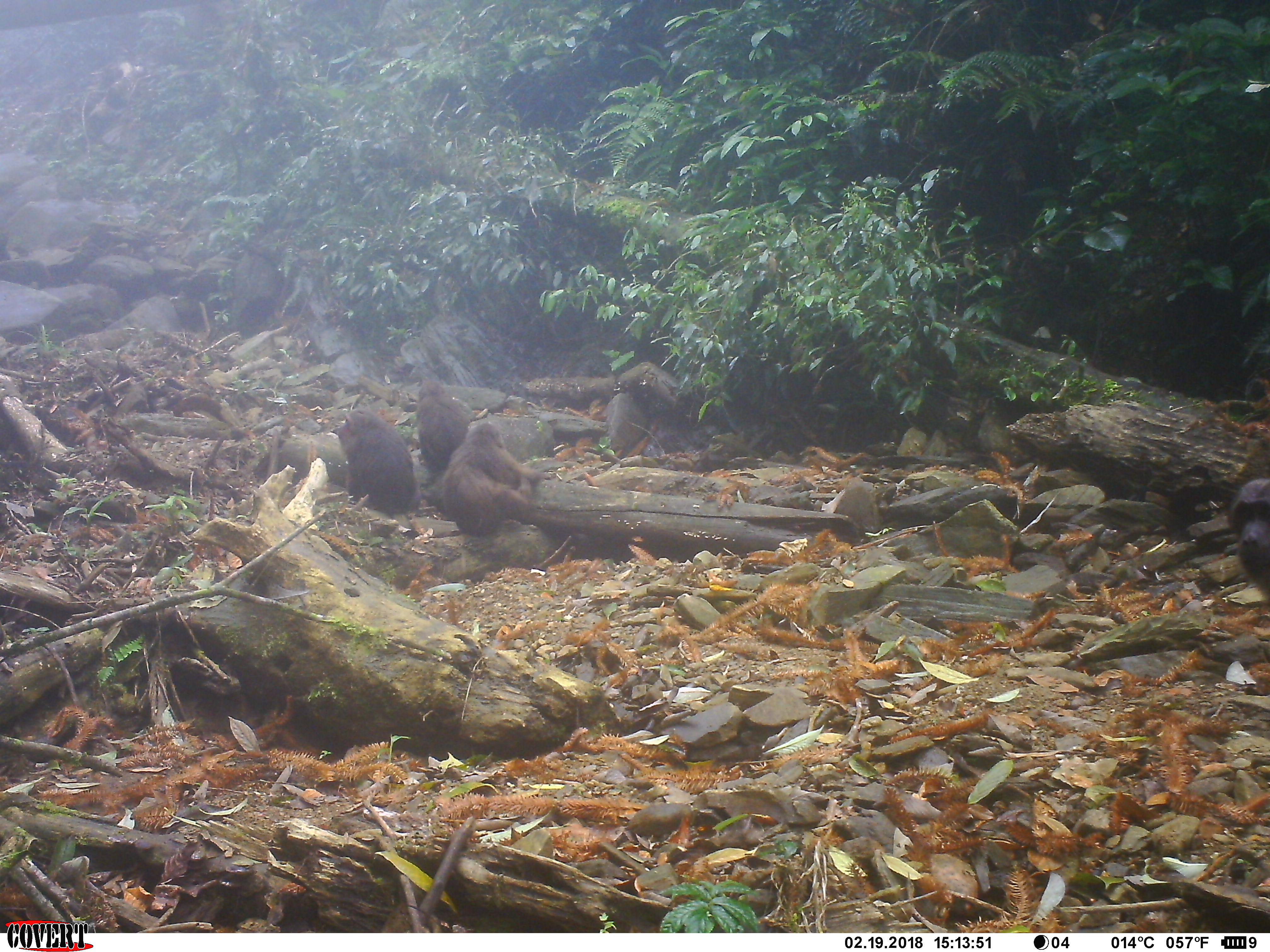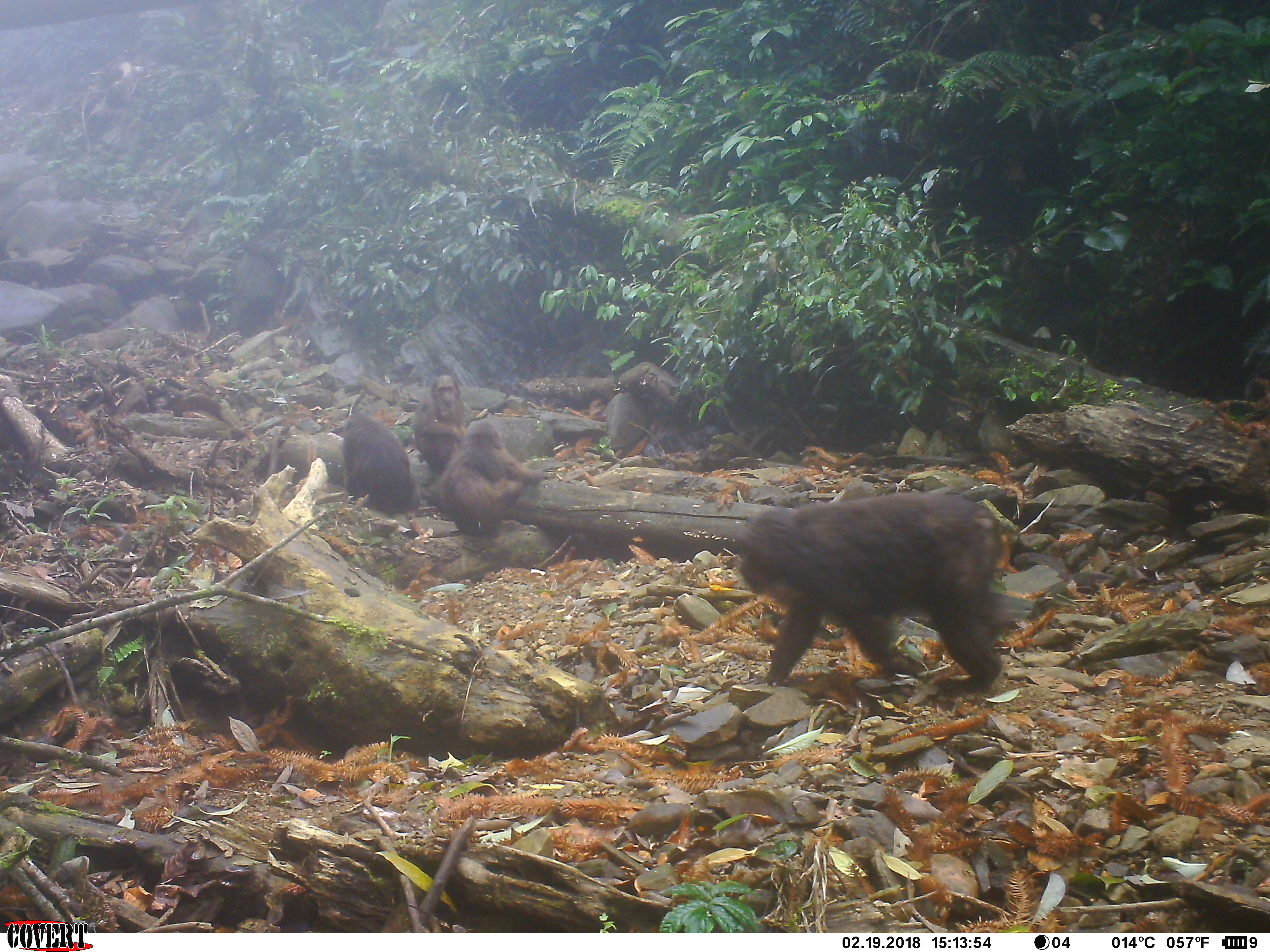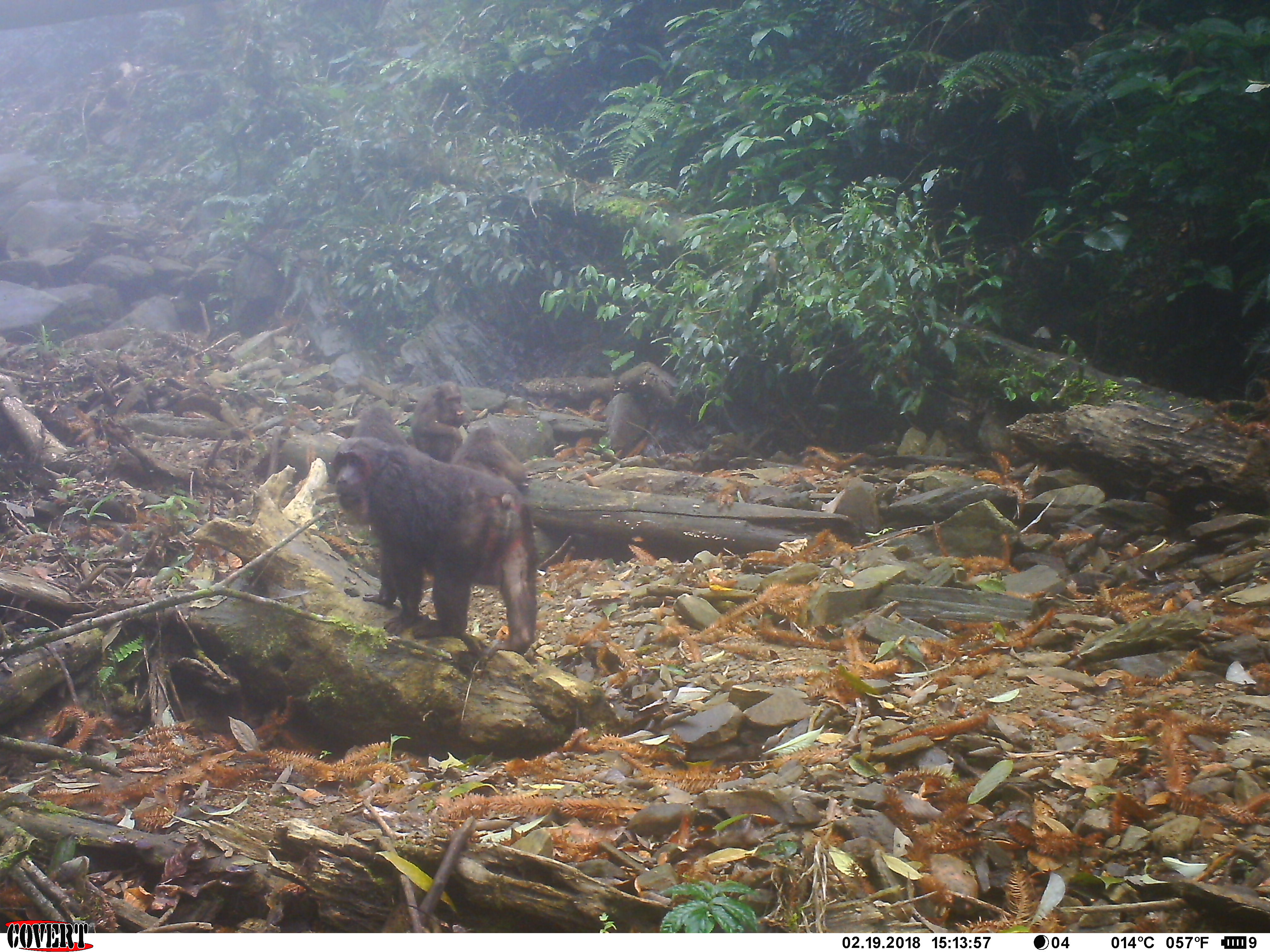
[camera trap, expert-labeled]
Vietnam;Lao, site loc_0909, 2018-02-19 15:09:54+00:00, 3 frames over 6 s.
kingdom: Animalia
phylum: Chordata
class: Mammalia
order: Primates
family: Cercopithecidae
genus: Macaca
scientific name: Macaca arctoides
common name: stump-tailed macaque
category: stump tailed macaque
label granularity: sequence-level